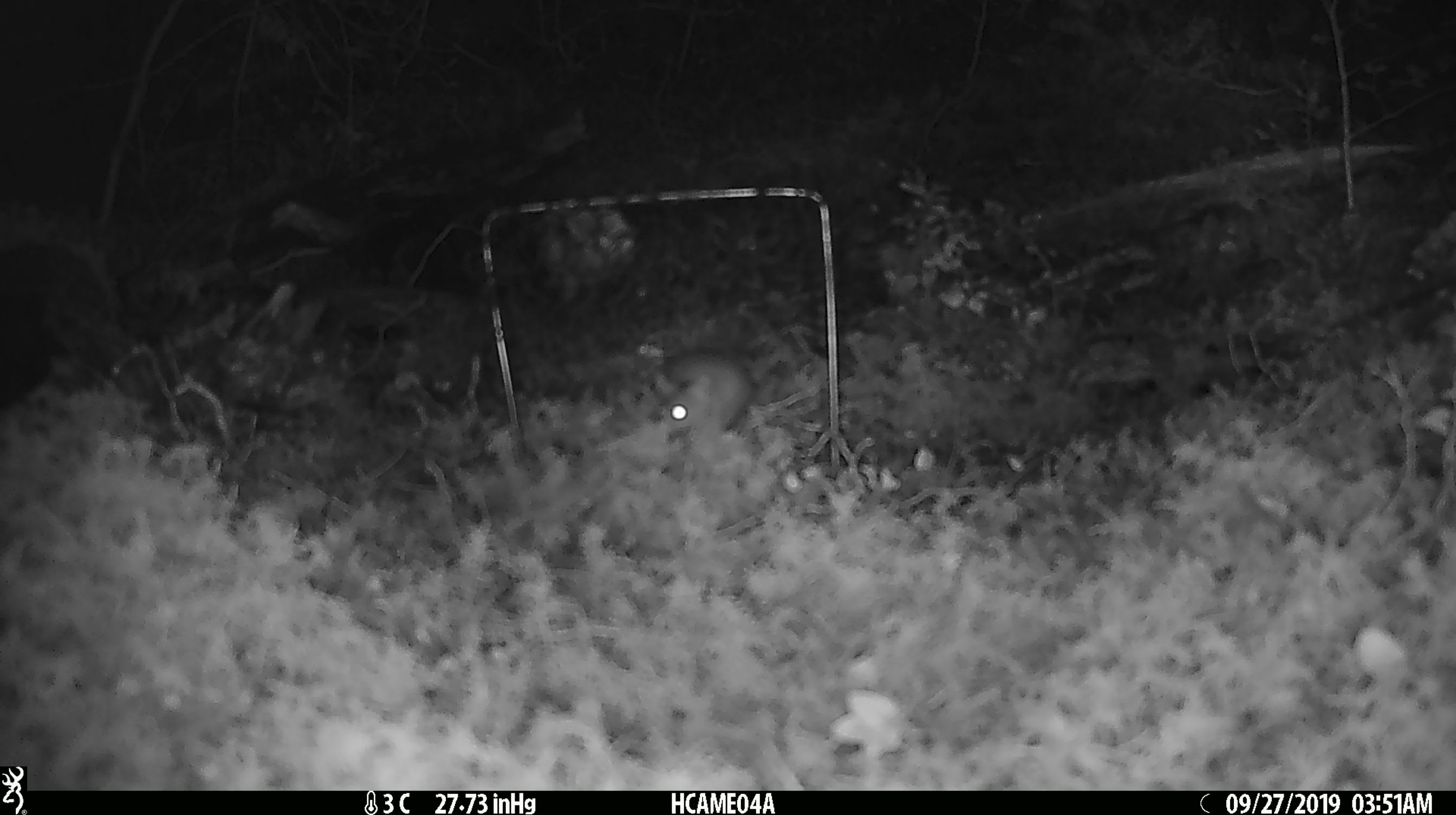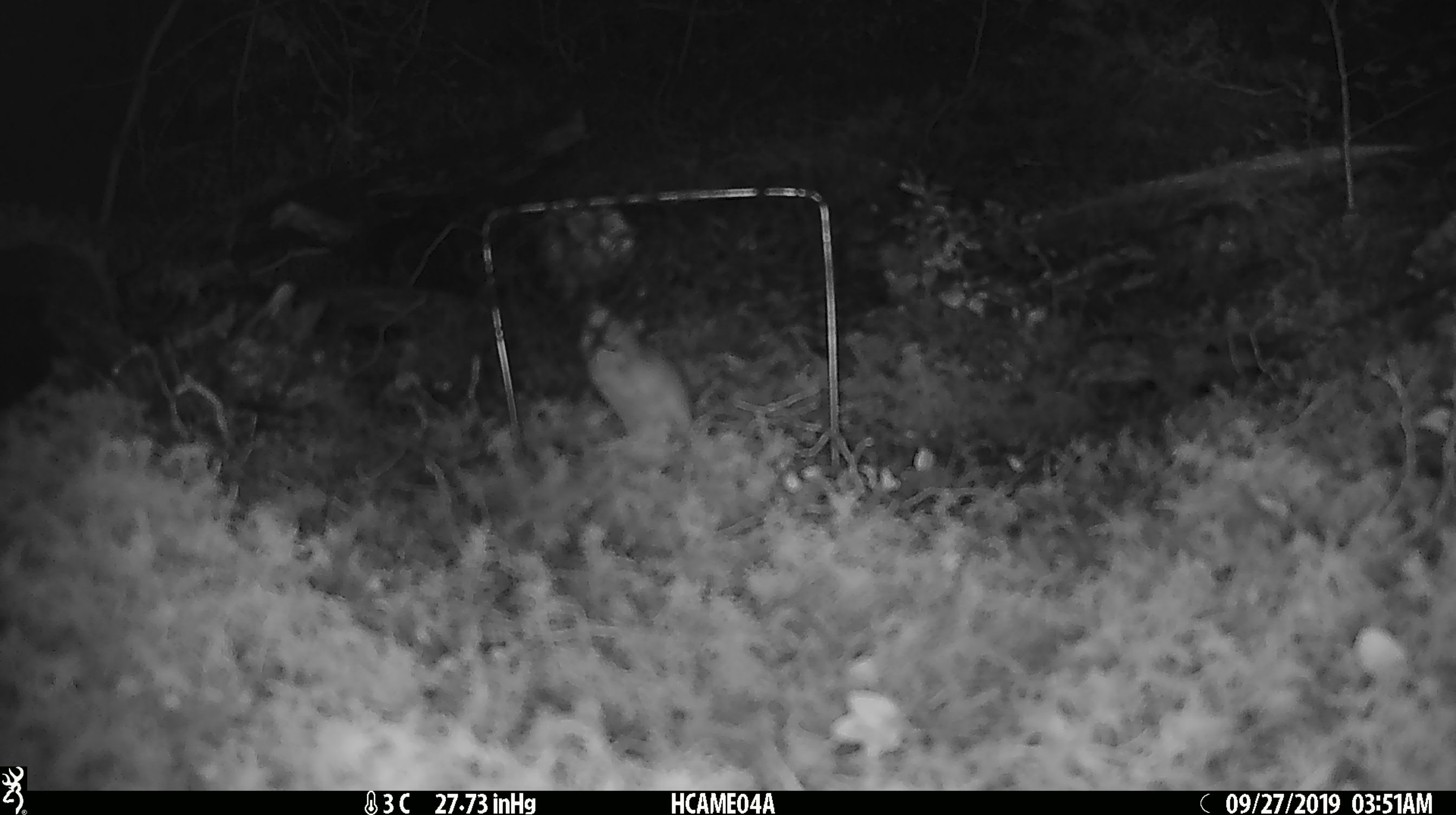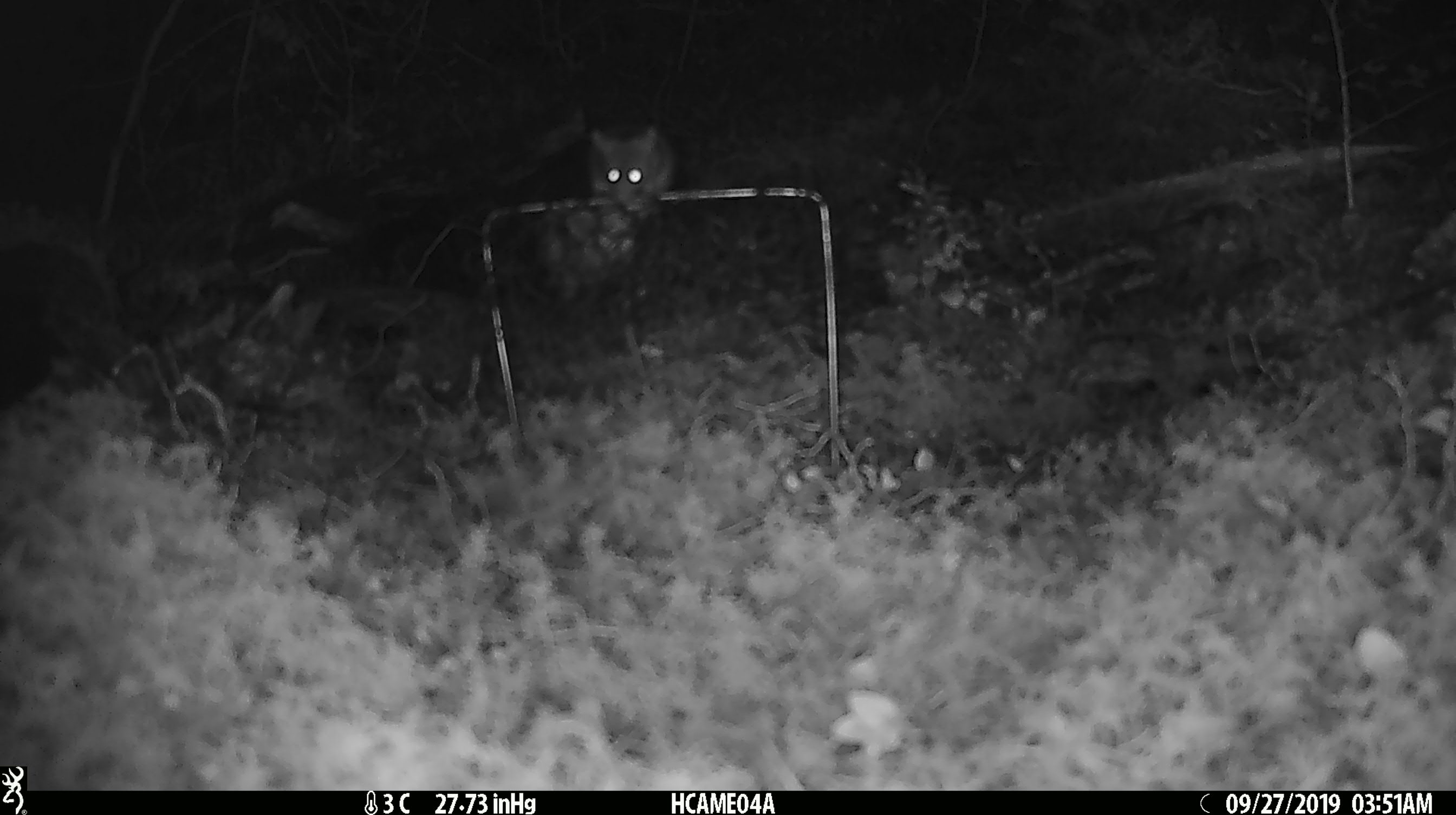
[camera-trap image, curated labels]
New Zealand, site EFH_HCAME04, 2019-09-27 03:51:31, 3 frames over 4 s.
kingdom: Animalia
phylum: Chordata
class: Mammalia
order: Rodentia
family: Muridae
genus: Mus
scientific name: Mus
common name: mouse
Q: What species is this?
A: Mouse (Mus).